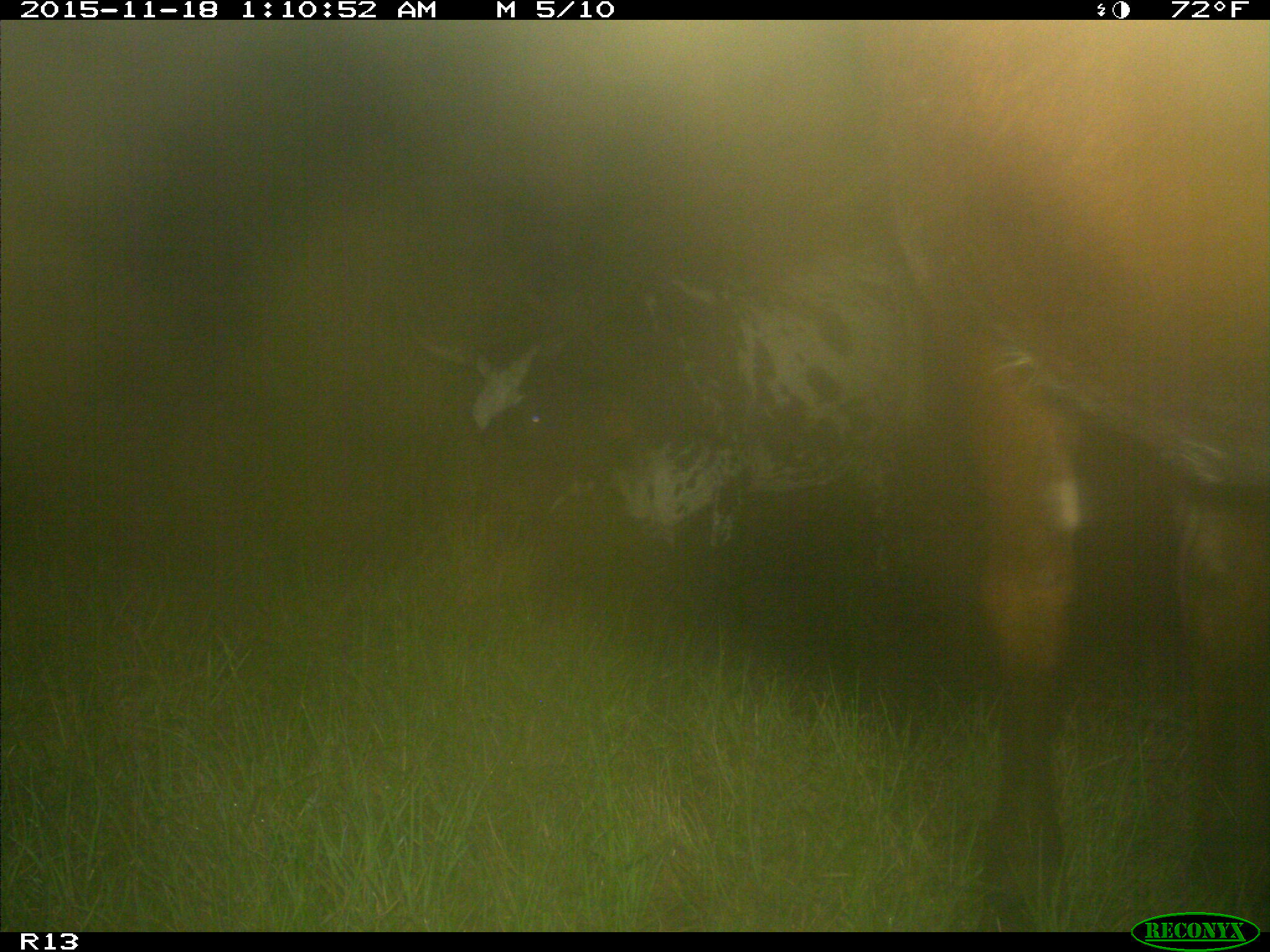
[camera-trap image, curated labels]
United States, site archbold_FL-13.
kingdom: Animalia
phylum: Chordata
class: Mammalia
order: Artiodactyla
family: Bovidae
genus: Bos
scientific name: Bos taurus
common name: domestic cow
Bos taurus (domestic cow).